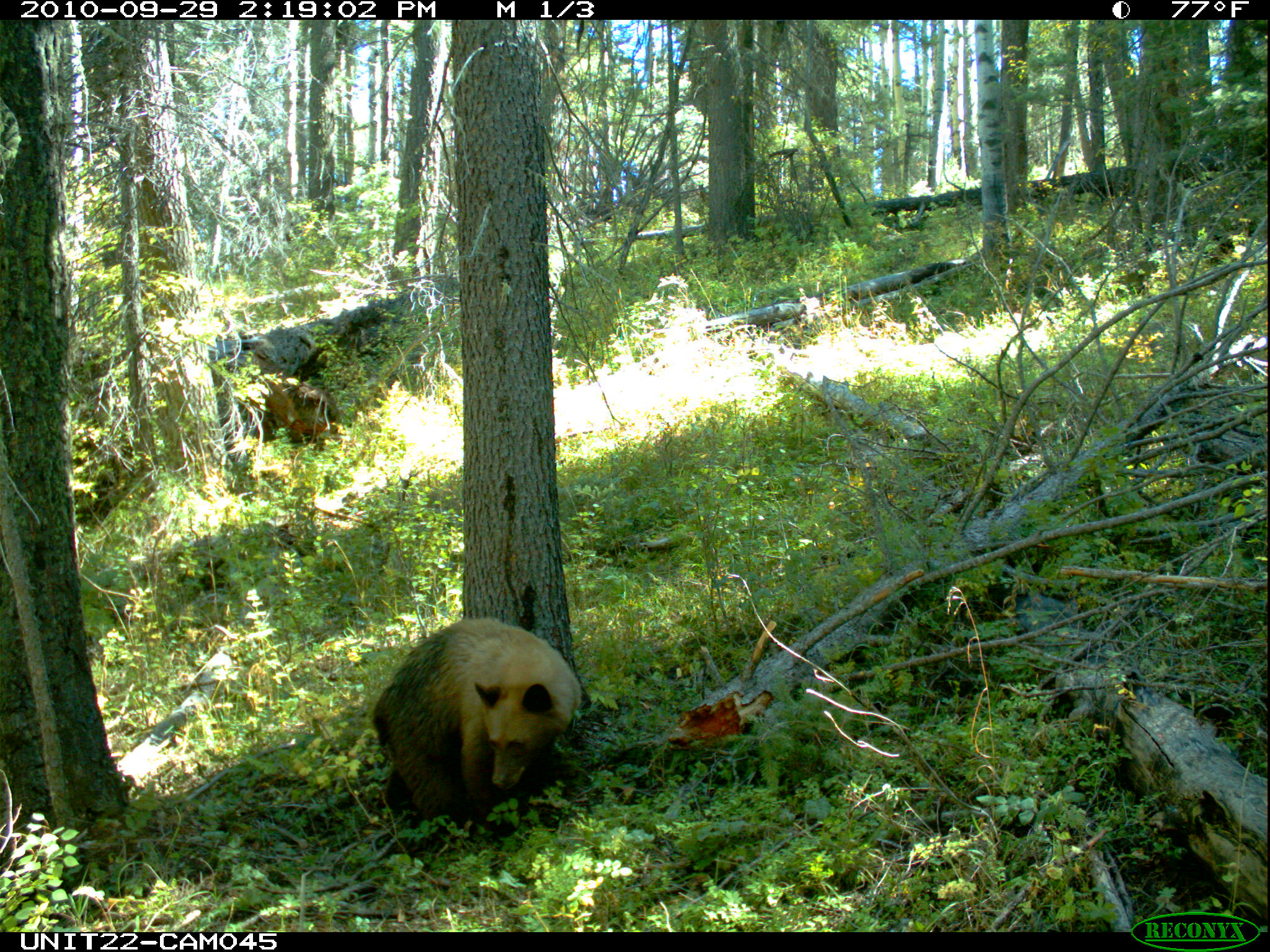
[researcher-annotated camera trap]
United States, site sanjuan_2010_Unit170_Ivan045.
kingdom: Animalia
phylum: Chordata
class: Mammalia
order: Carnivora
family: Ursidae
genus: Ursus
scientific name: Ursus americanus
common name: american black bear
Ursus americanus (american black bear).